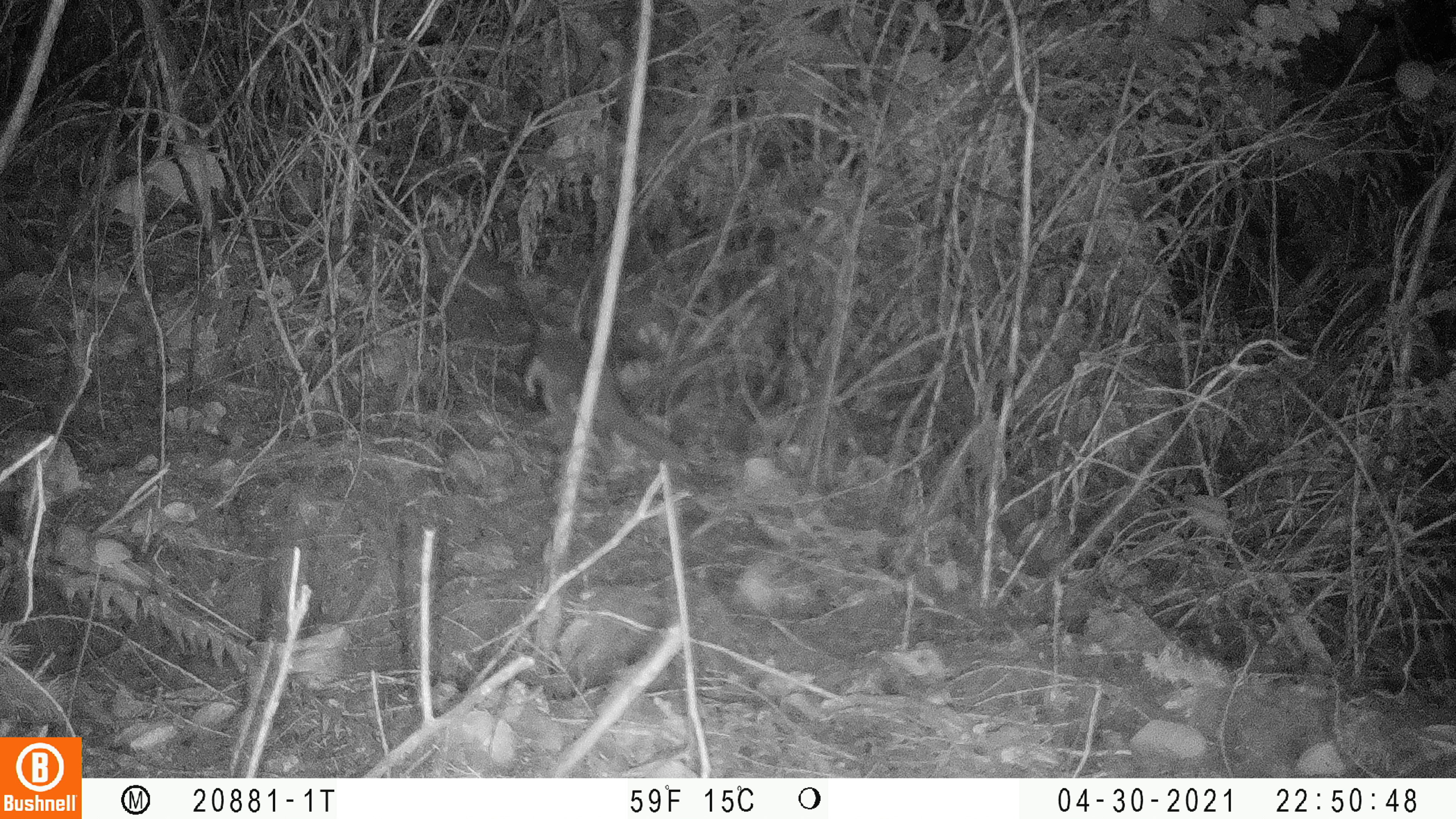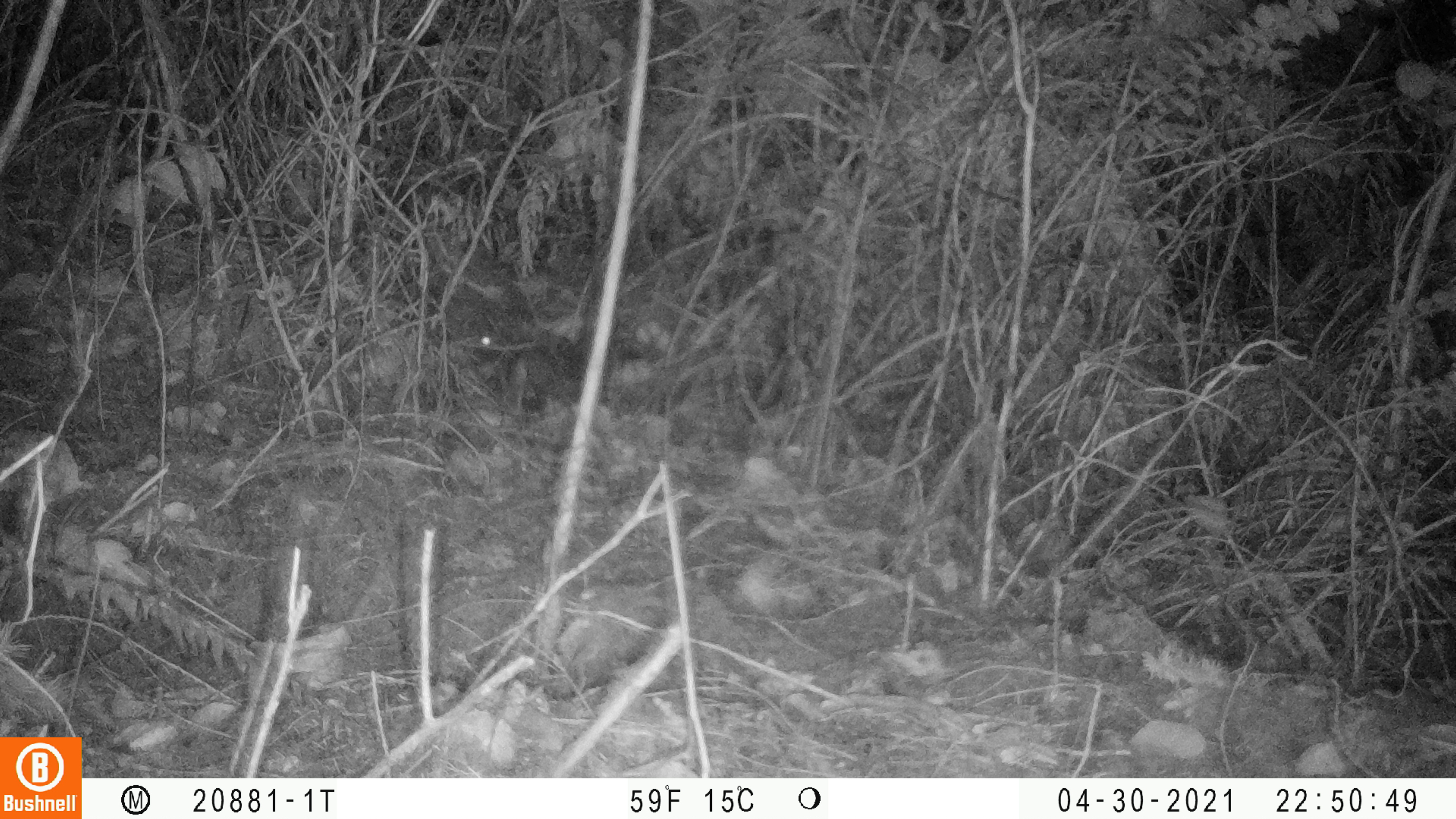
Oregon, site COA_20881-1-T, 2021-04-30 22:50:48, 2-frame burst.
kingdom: Animalia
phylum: Chordata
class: Mammalia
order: Rodentia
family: Sciuridae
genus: Glaucomys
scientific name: Glaucomys oregonensis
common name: humboldt's flying squirrel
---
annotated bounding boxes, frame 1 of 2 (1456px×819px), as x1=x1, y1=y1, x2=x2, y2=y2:
humboldt's flying squirrel: x1=497, y1=308, x2=705, y2=501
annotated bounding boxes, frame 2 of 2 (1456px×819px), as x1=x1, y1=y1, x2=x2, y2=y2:
humboldt's flying squirrel: x1=445, y1=279, x2=627, y2=450